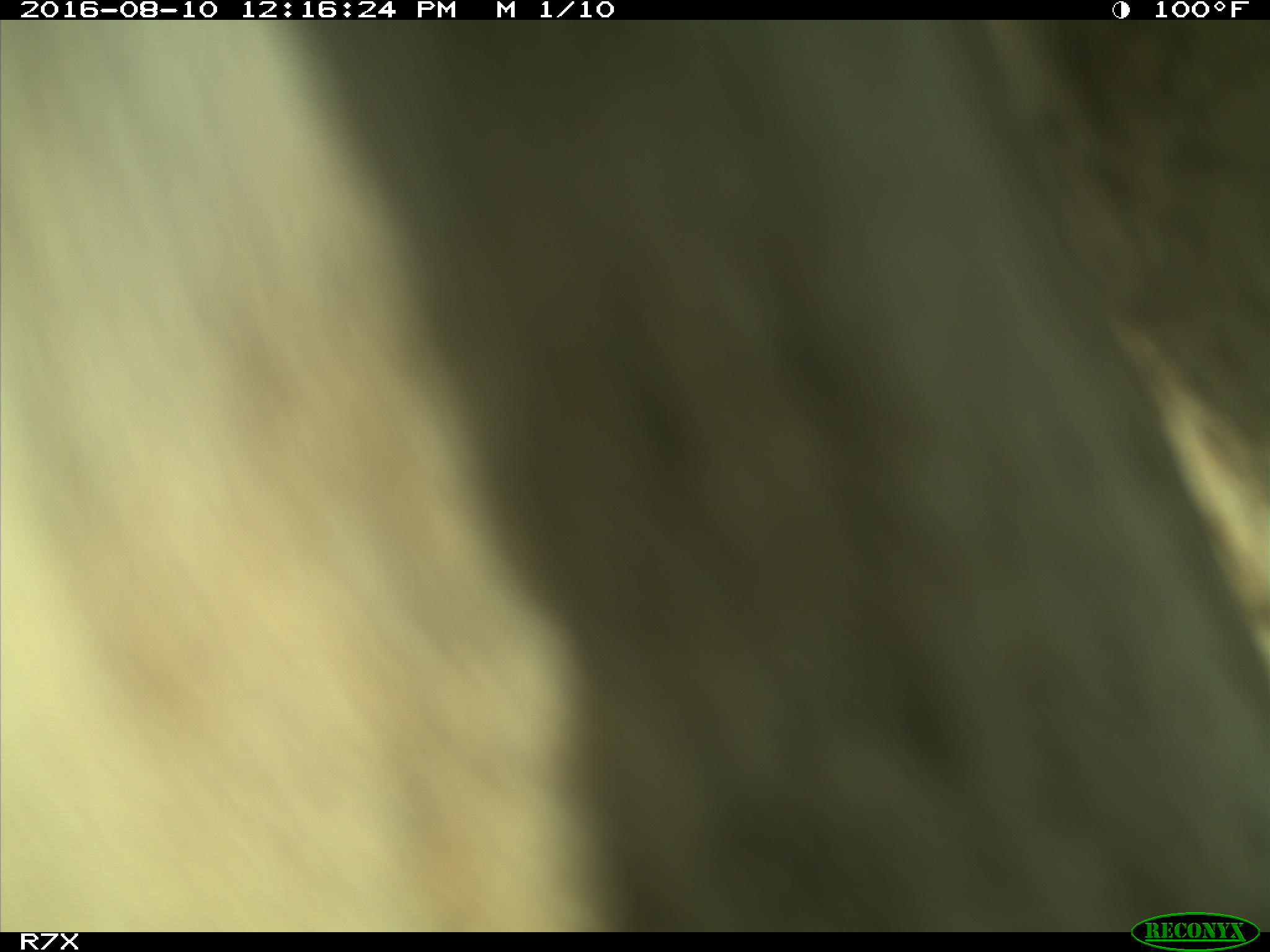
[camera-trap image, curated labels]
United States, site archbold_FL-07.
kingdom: Animalia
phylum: Chordata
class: Mammalia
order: Artiodactyla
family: Bovidae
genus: Bos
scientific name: Bos taurus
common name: domestic cow